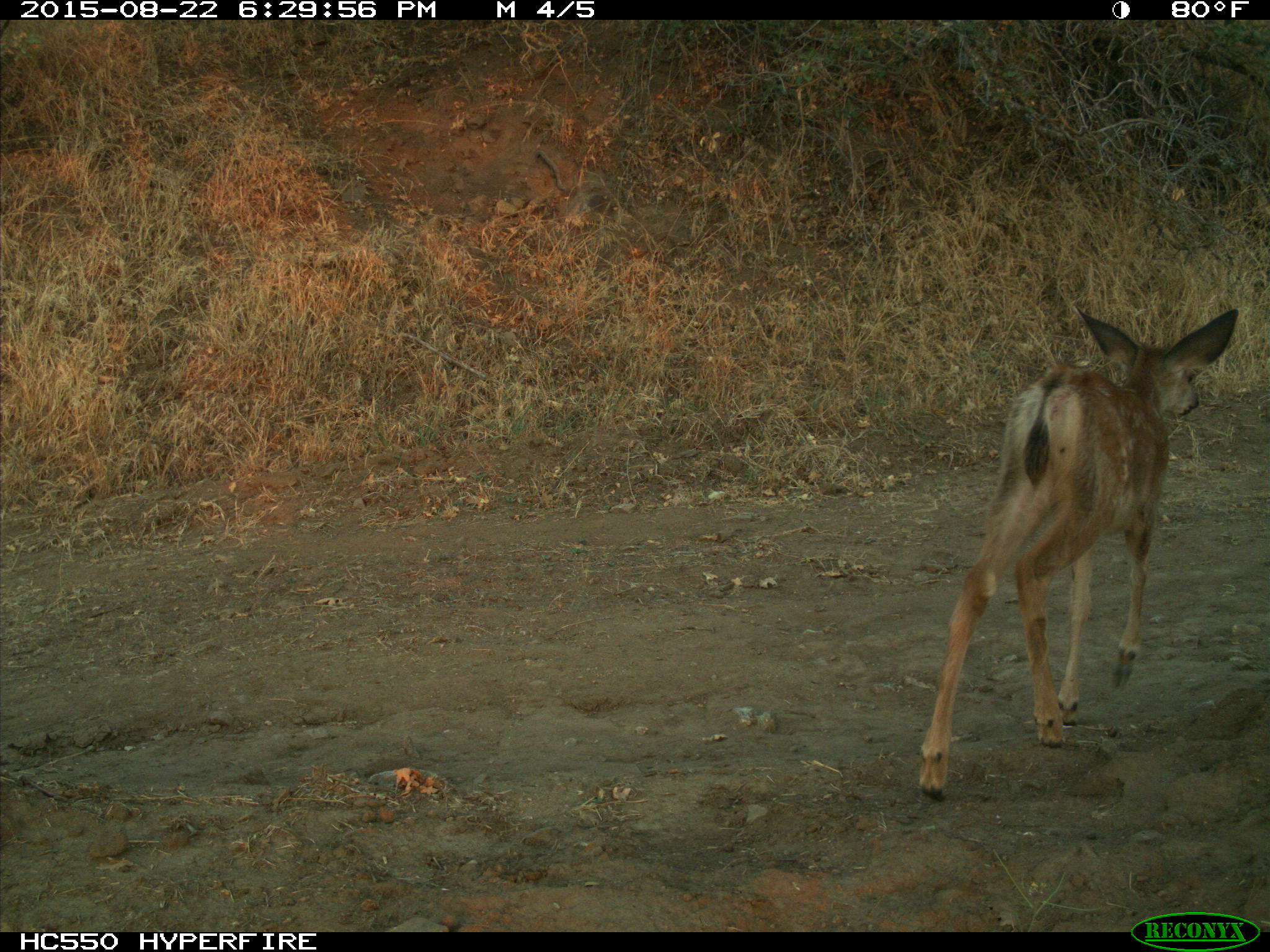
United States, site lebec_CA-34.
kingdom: Animalia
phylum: Chordata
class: Mammalia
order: Artiodactyla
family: Cervidae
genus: Odocoileus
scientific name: Odocoileus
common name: deer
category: unidentified deer